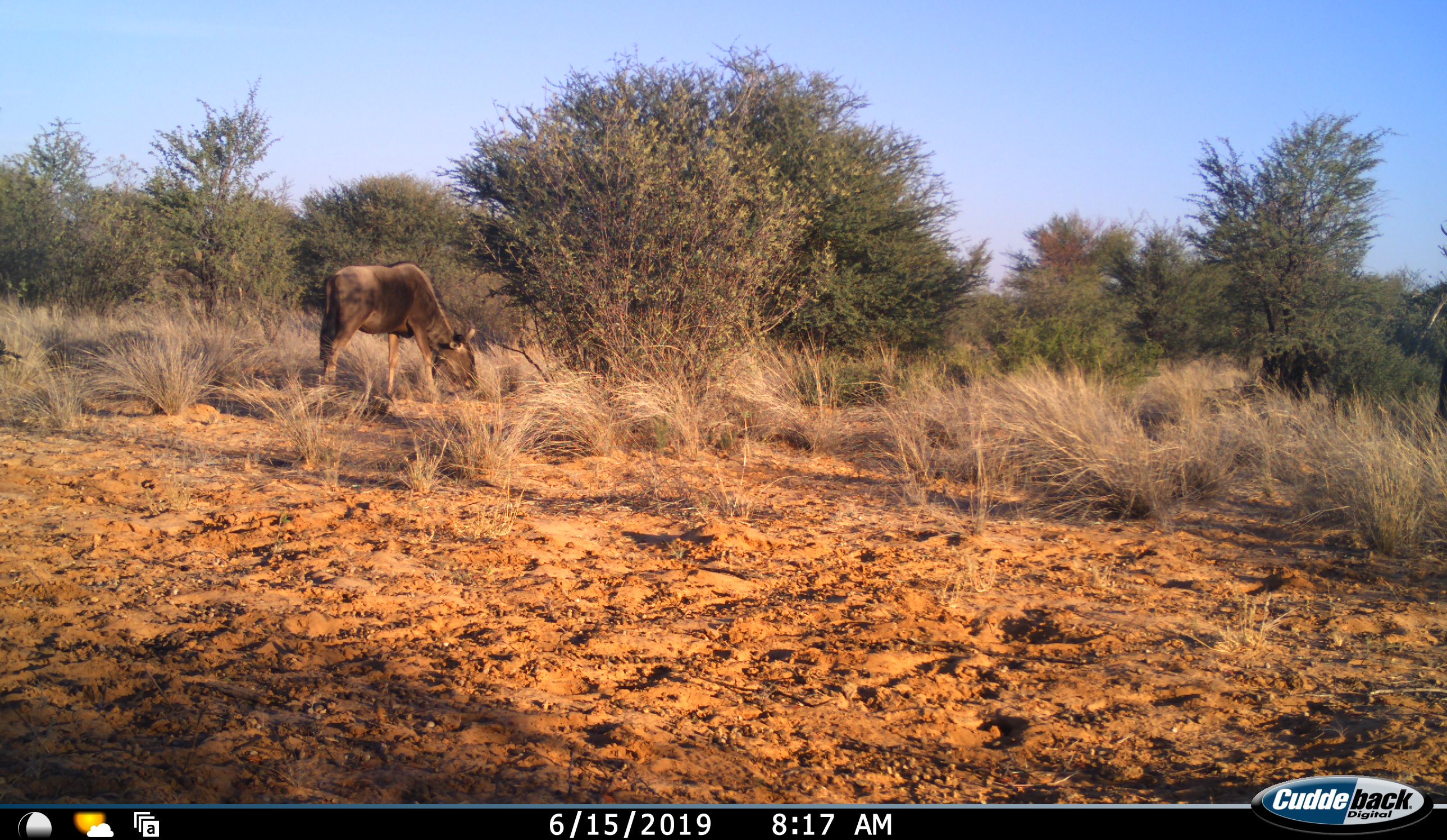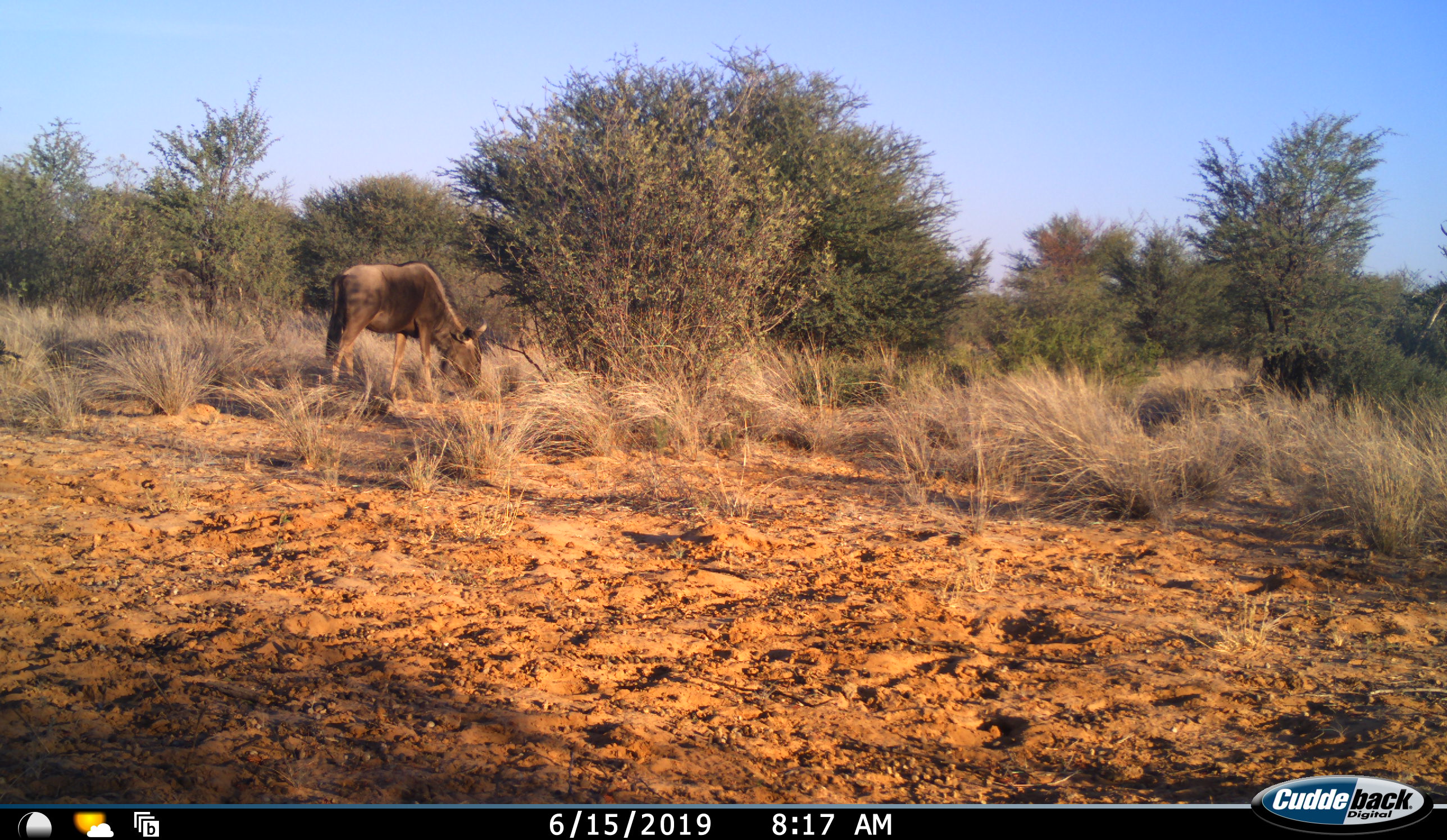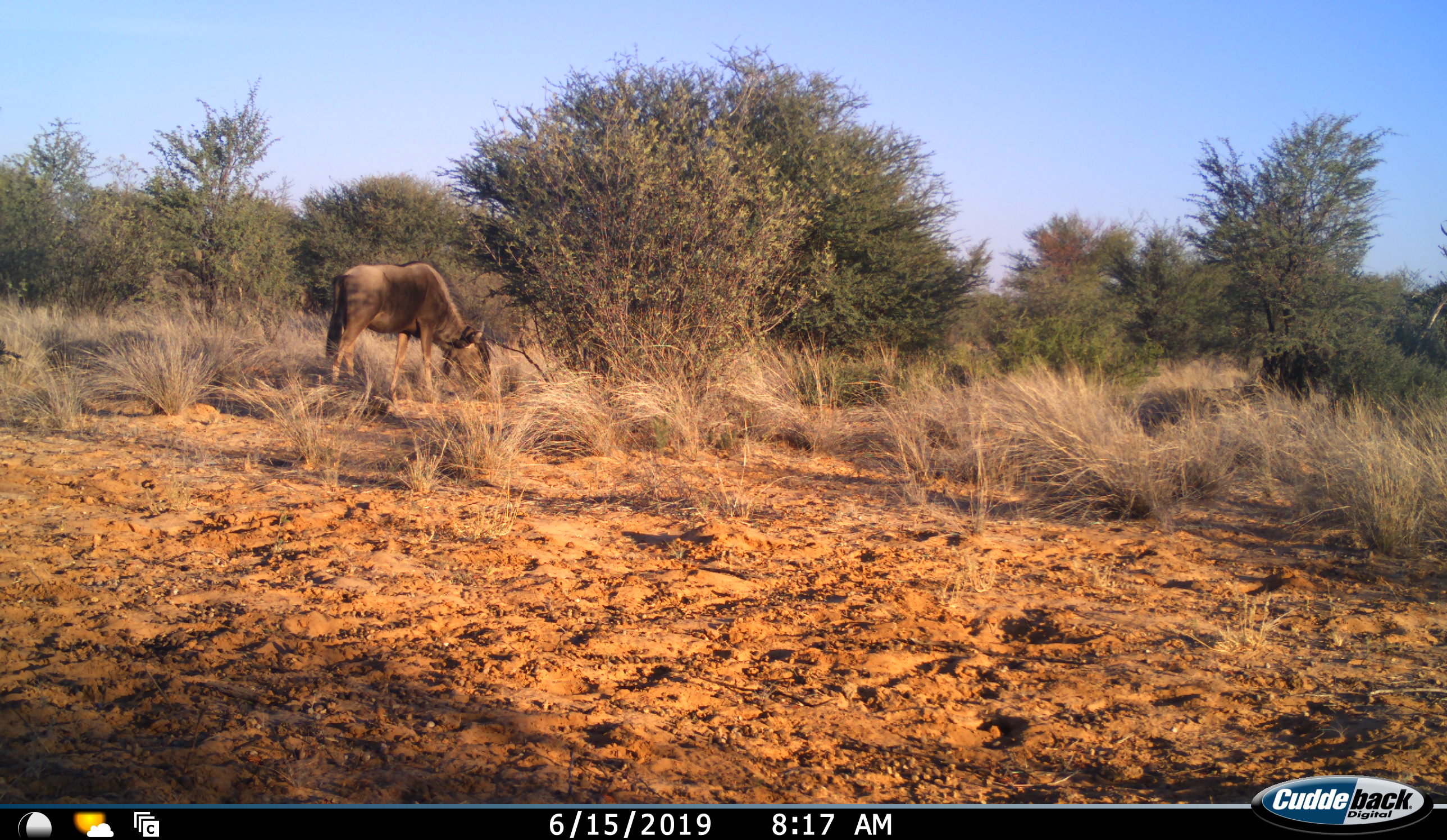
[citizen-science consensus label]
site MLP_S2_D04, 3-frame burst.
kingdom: Animalia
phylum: Chordata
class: Mammalia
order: Artiodactyla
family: Bovidae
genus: Connochaetes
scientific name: Connochaetes taurinus taurinus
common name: blue wildebeest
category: wildebeestblue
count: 1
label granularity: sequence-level